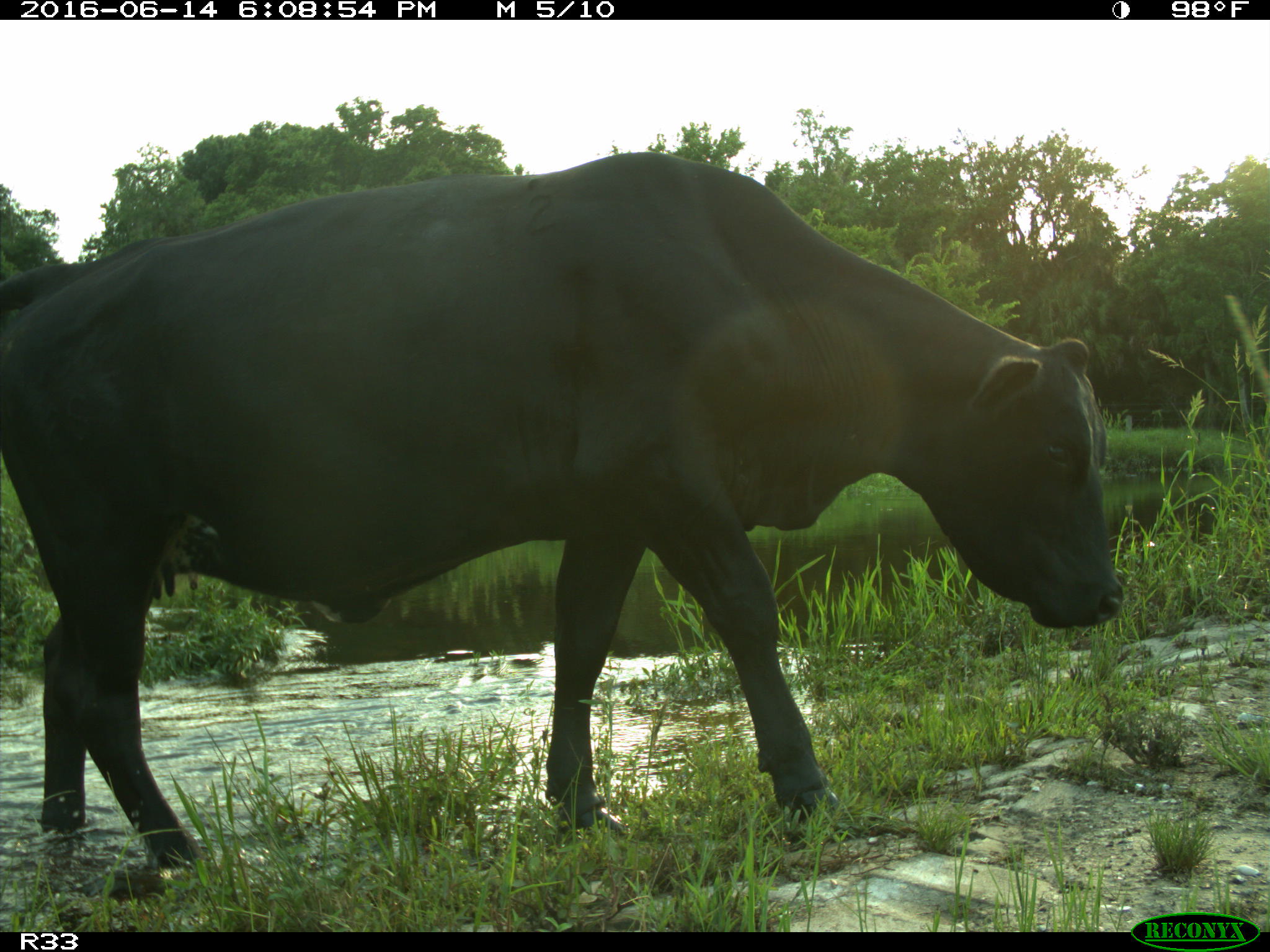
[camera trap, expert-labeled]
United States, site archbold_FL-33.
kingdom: Animalia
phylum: Chordata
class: Mammalia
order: Artiodactyla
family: Bovidae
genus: Bos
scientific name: Bos taurus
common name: domestic cow